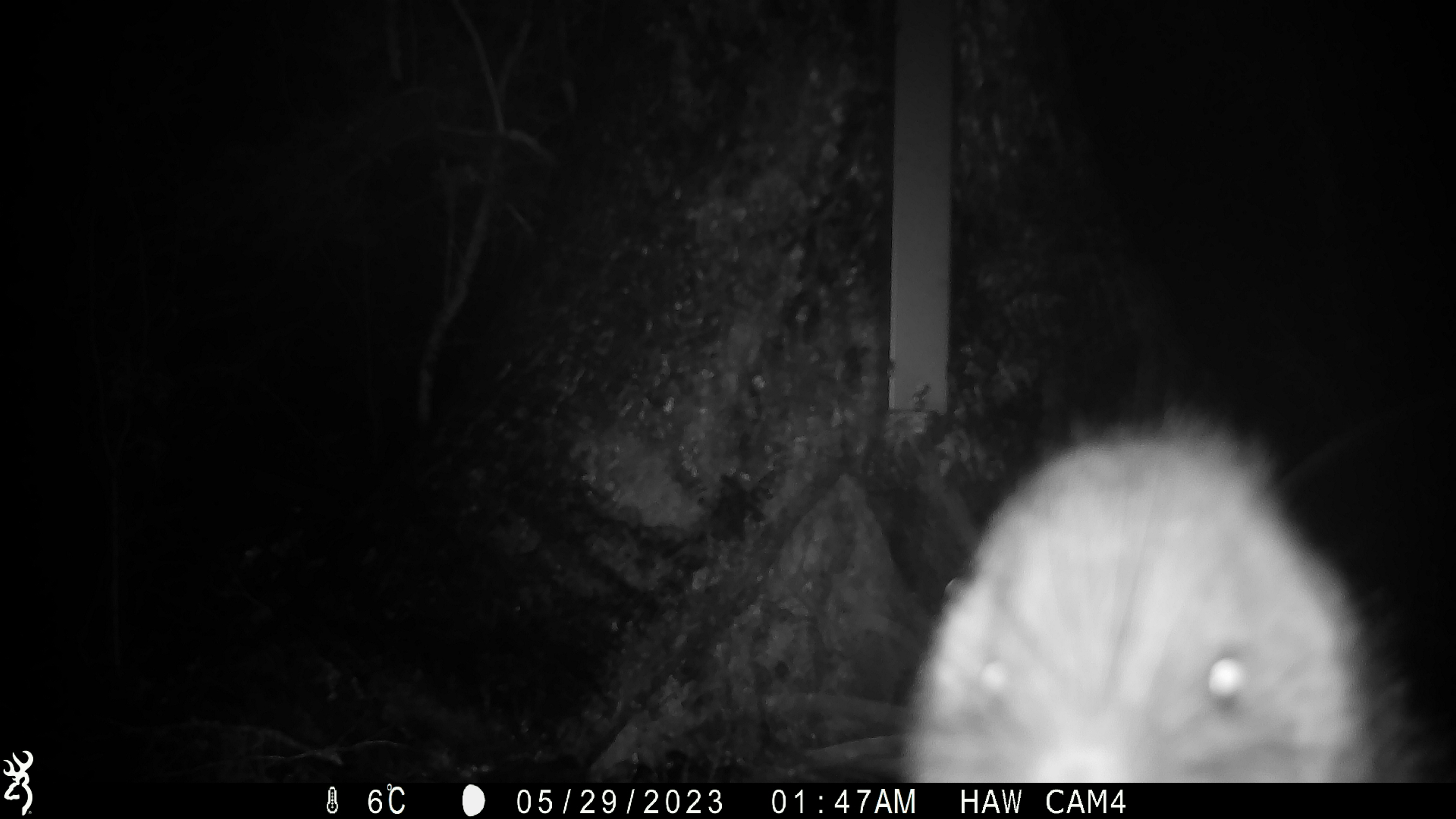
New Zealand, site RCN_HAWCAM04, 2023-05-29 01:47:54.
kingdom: Animalia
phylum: Chordata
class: Aves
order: Apterygiformes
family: Apterygidae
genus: Apteryx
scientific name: Apteryx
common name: kiwi